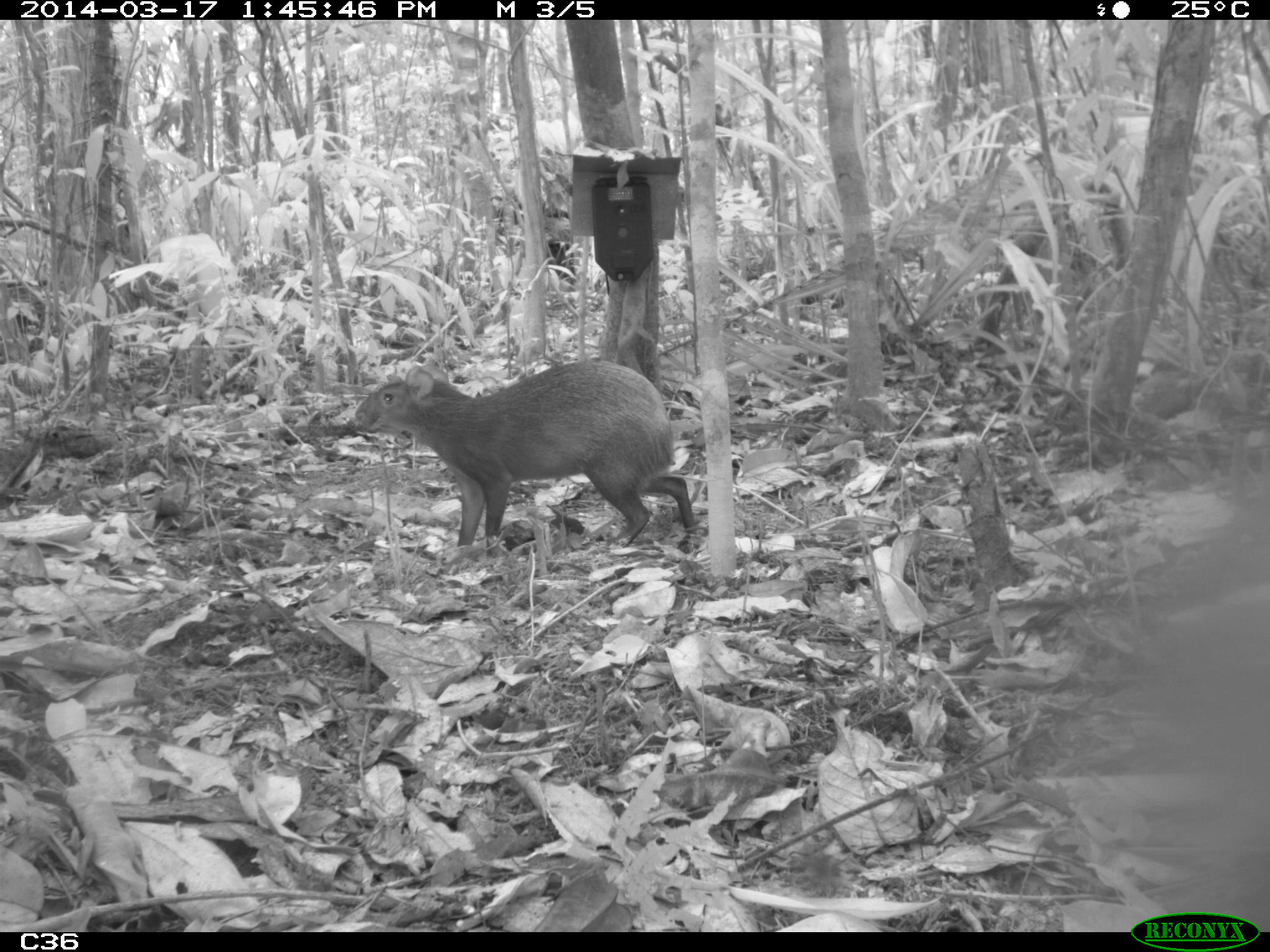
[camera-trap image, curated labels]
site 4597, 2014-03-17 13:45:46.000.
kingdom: Animalia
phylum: Chordata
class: Mammalia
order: Rodentia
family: Dasyproctidae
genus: Dasyprocta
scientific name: Dasyprocta leporina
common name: red-rumped agouti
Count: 1.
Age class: adult.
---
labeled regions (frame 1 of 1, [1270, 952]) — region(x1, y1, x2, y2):
dasyprocta leporina: region(352, 356, 698, 553)